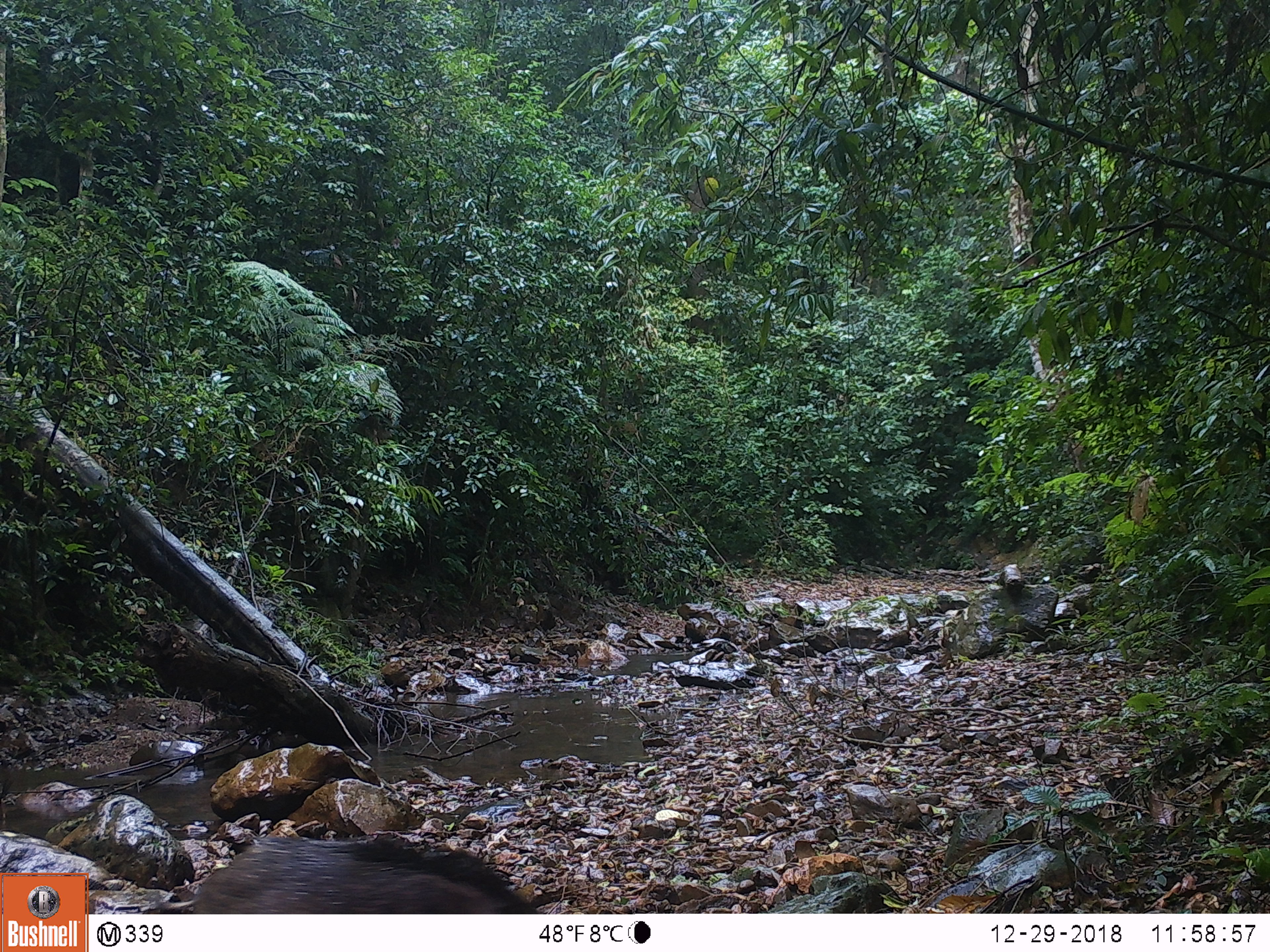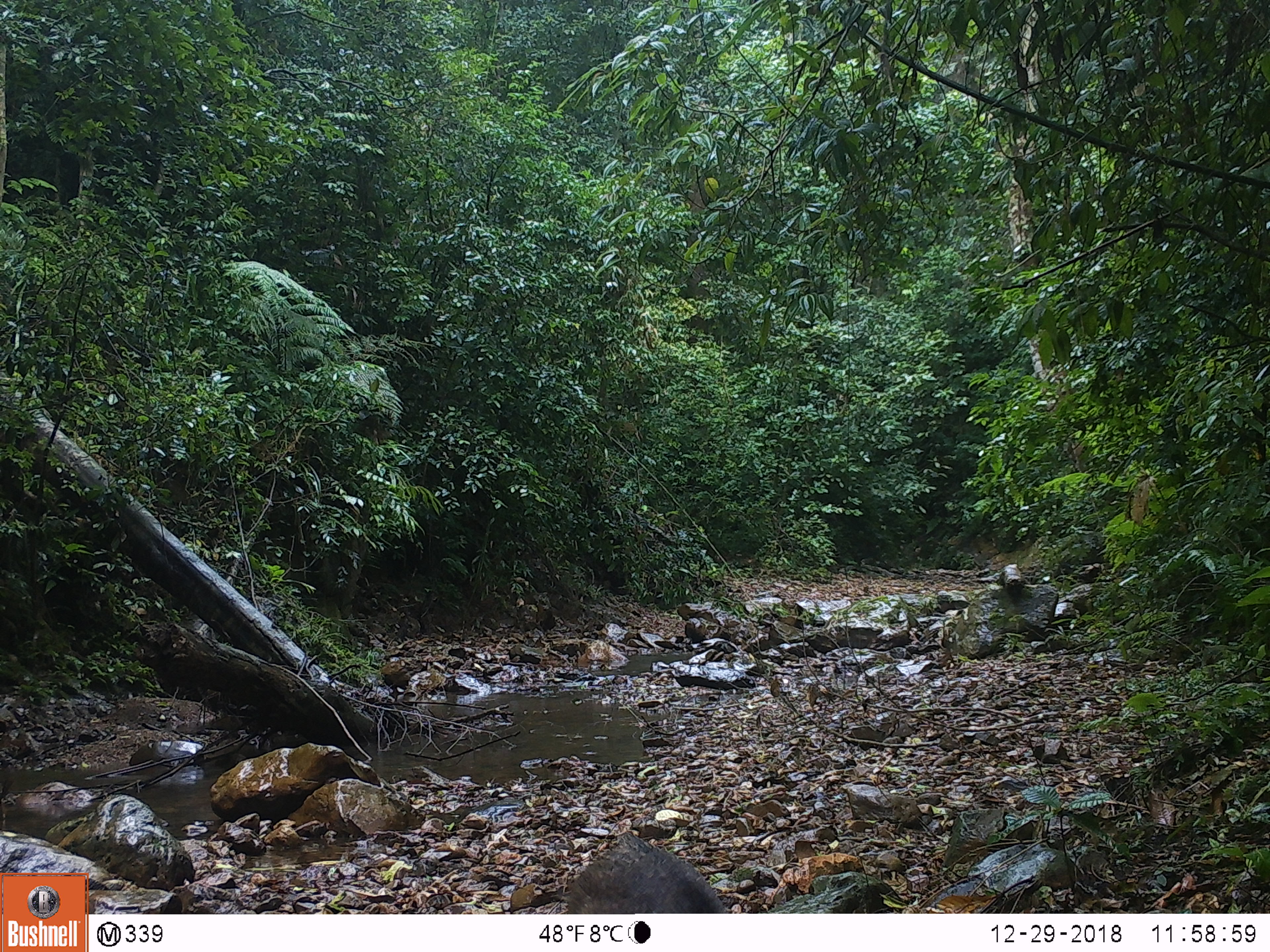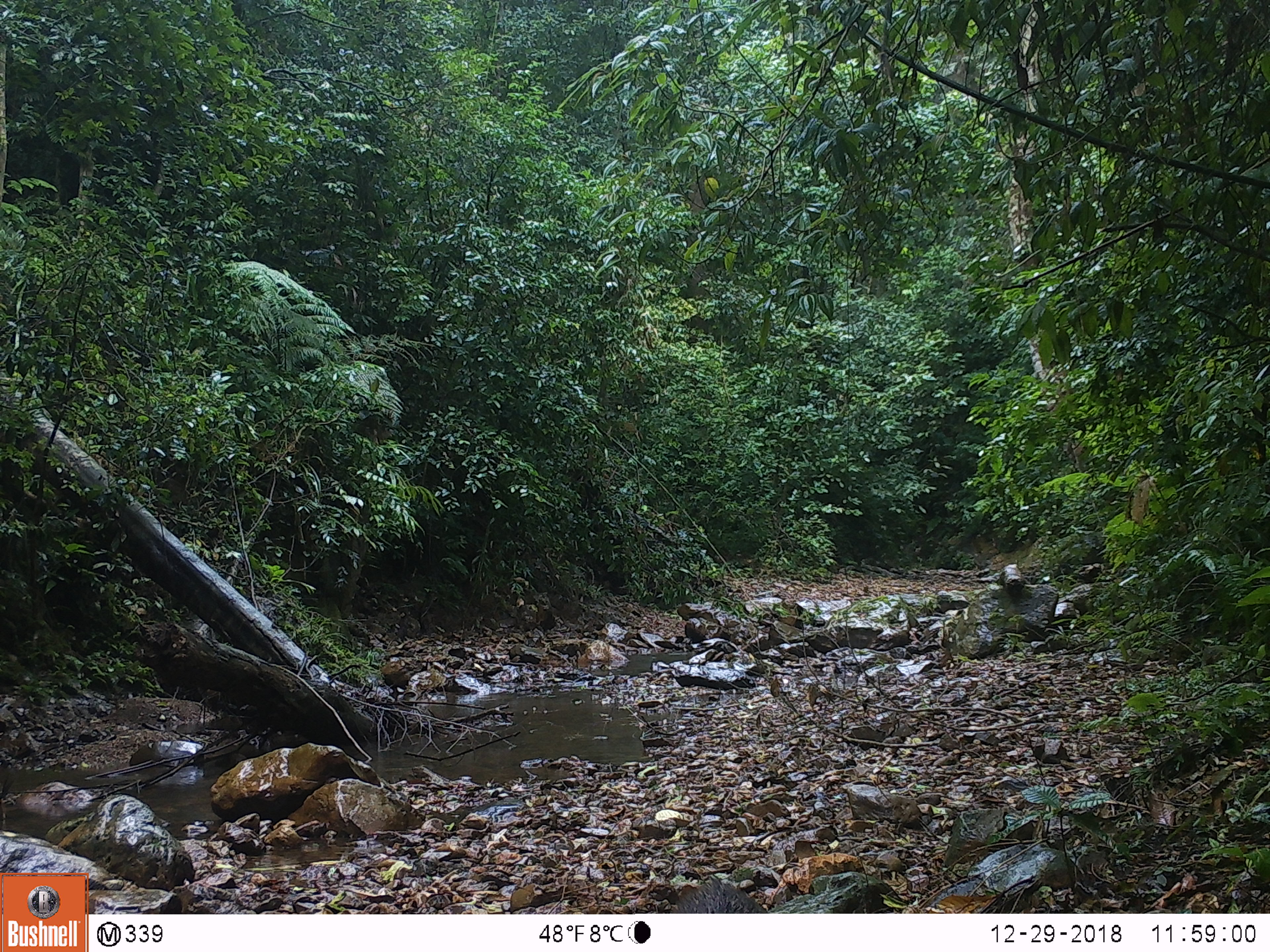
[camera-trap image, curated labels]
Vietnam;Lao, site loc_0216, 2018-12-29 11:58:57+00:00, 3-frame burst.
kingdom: Animalia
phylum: Chordata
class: Mammalia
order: Artiodactyla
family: Suidae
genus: Sus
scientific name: Sus scrofa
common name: eurasian wild pig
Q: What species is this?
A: Eurasian wild pig (Sus scrofa).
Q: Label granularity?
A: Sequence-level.